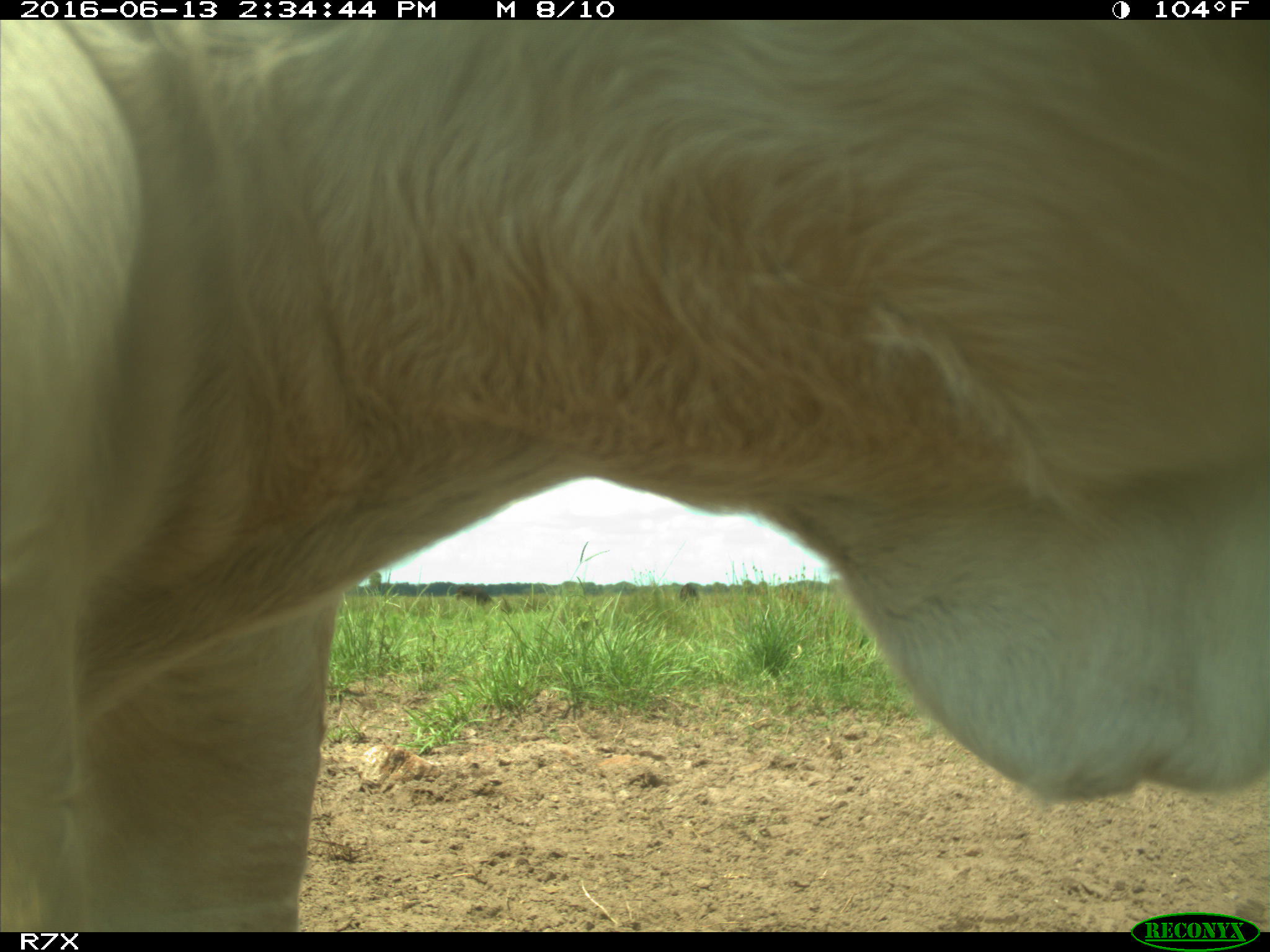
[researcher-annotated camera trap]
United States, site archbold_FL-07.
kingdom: Animalia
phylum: Chordata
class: Mammalia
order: Artiodactyla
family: Bovidae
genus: Bos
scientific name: Bos taurus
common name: domestic cow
Bos taurus (domestic cow).